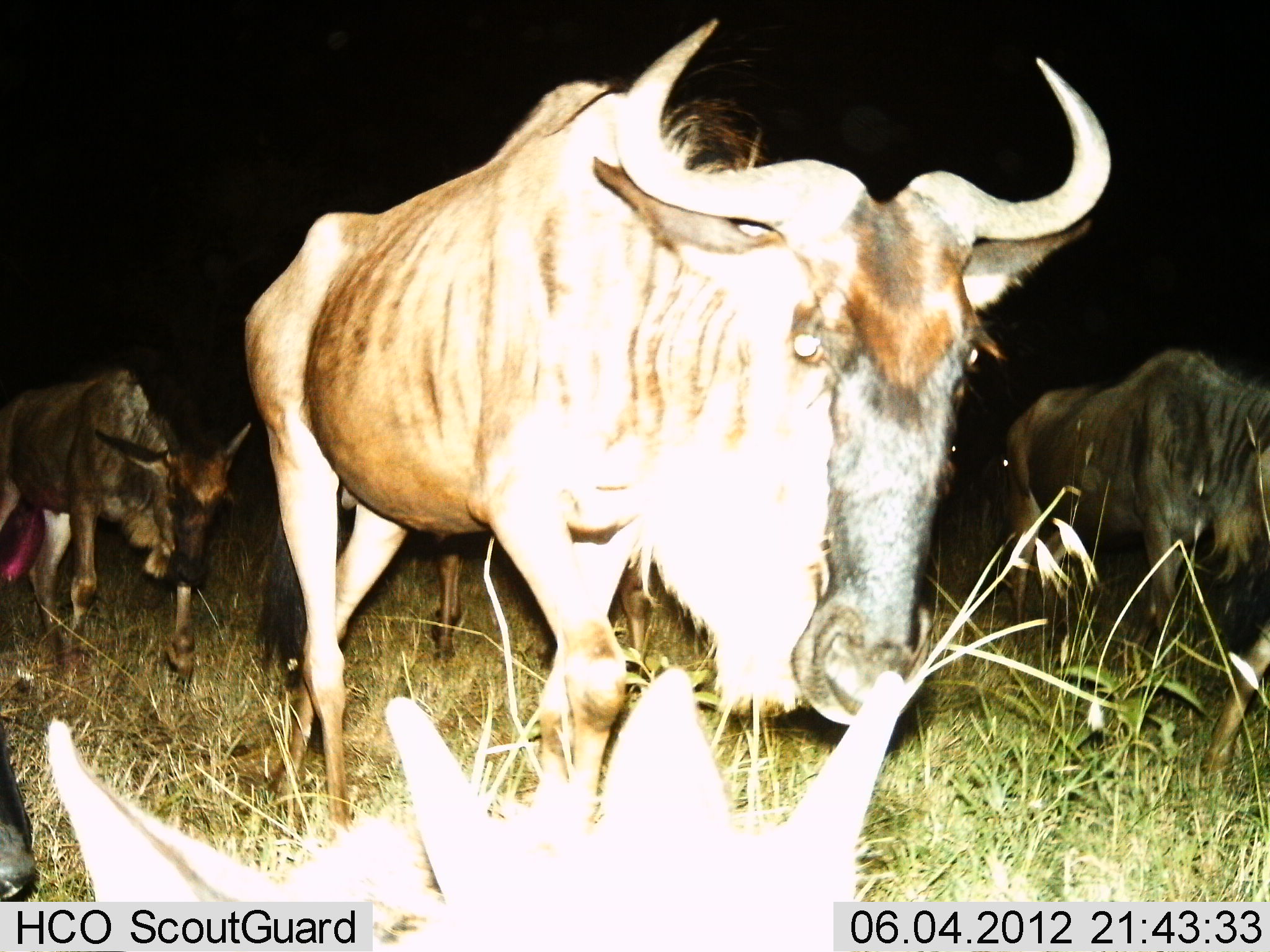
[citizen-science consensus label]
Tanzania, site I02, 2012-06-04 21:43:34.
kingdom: Animalia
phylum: Chordata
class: Mammalia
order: Artiodactyla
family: Bovidae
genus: Connochaetes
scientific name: Connochaetes taurinus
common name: blue wildebeest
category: wildebeest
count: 5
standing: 27%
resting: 0%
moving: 73%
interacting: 18%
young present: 18%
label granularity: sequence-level